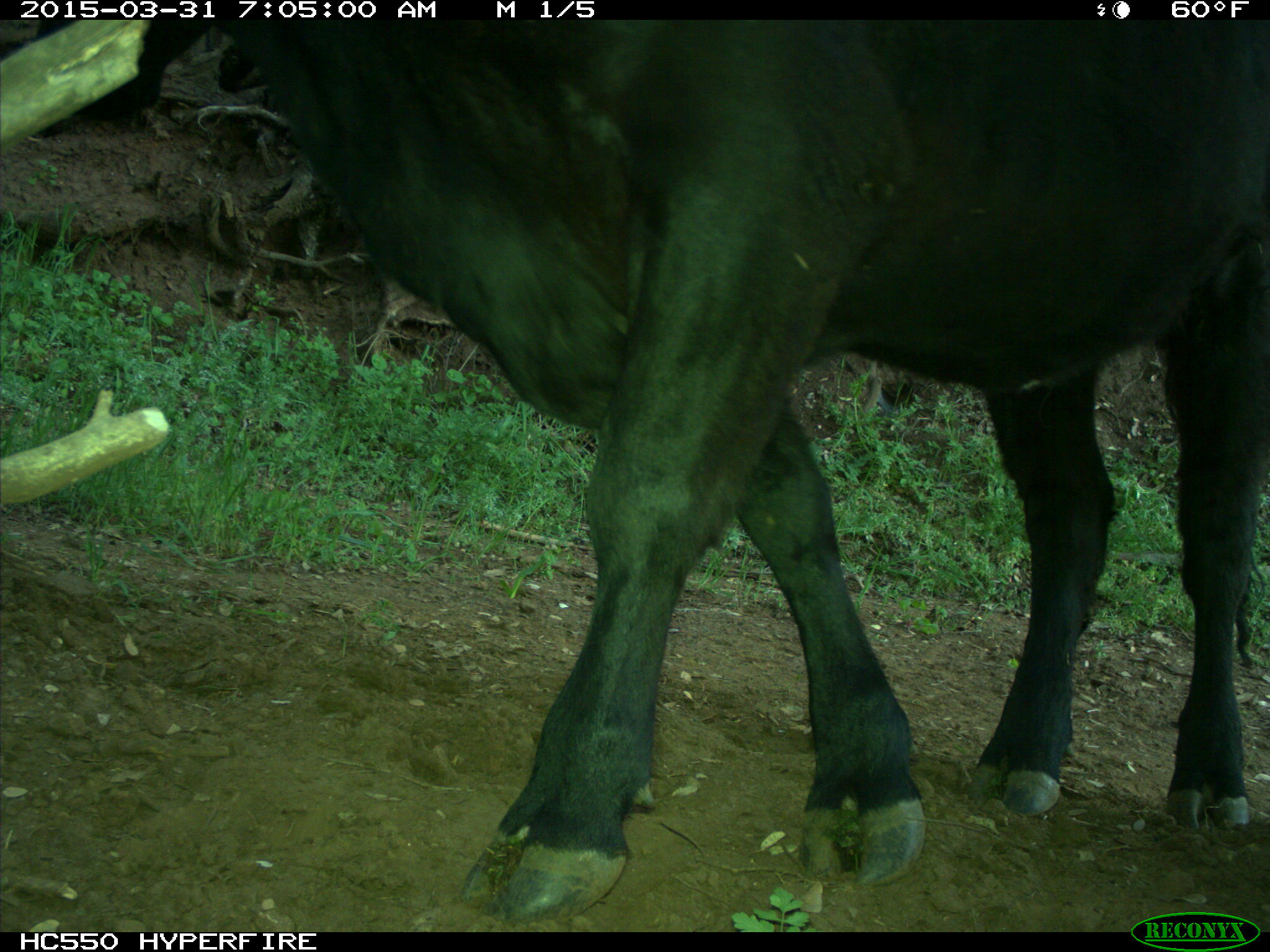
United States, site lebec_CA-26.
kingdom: Animalia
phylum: Chordata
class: Mammalia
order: Artiodactyla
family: Bovidae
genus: Bos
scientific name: Bos taurus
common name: domestic cow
Bos taurus (domestic cow).